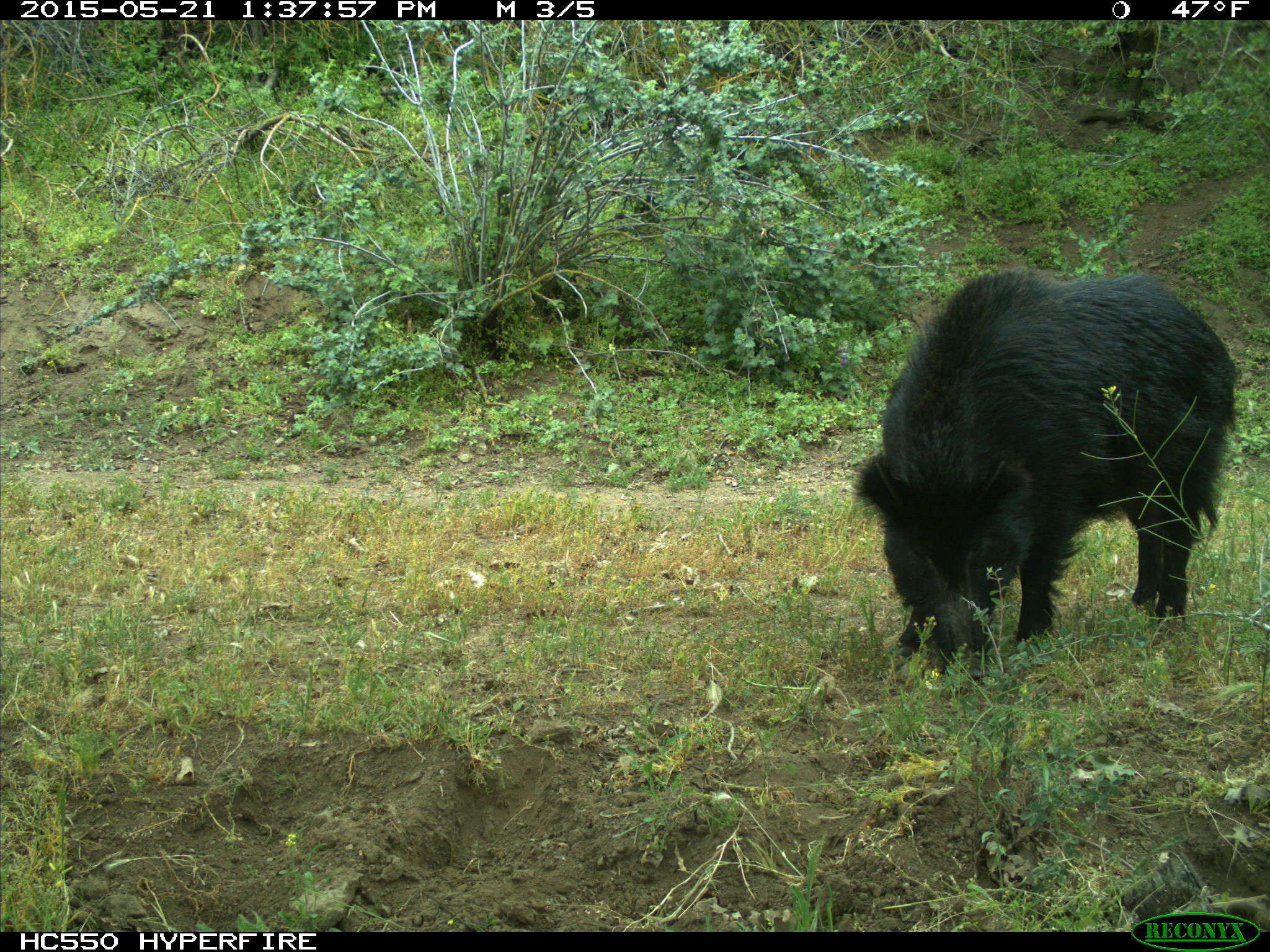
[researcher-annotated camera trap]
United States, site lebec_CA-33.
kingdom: Animalia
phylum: Chordata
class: Mammalia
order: Artiodactyla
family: Suidae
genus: Sus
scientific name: Sus scrofa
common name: wild boar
Sus scrofa (wild boar).